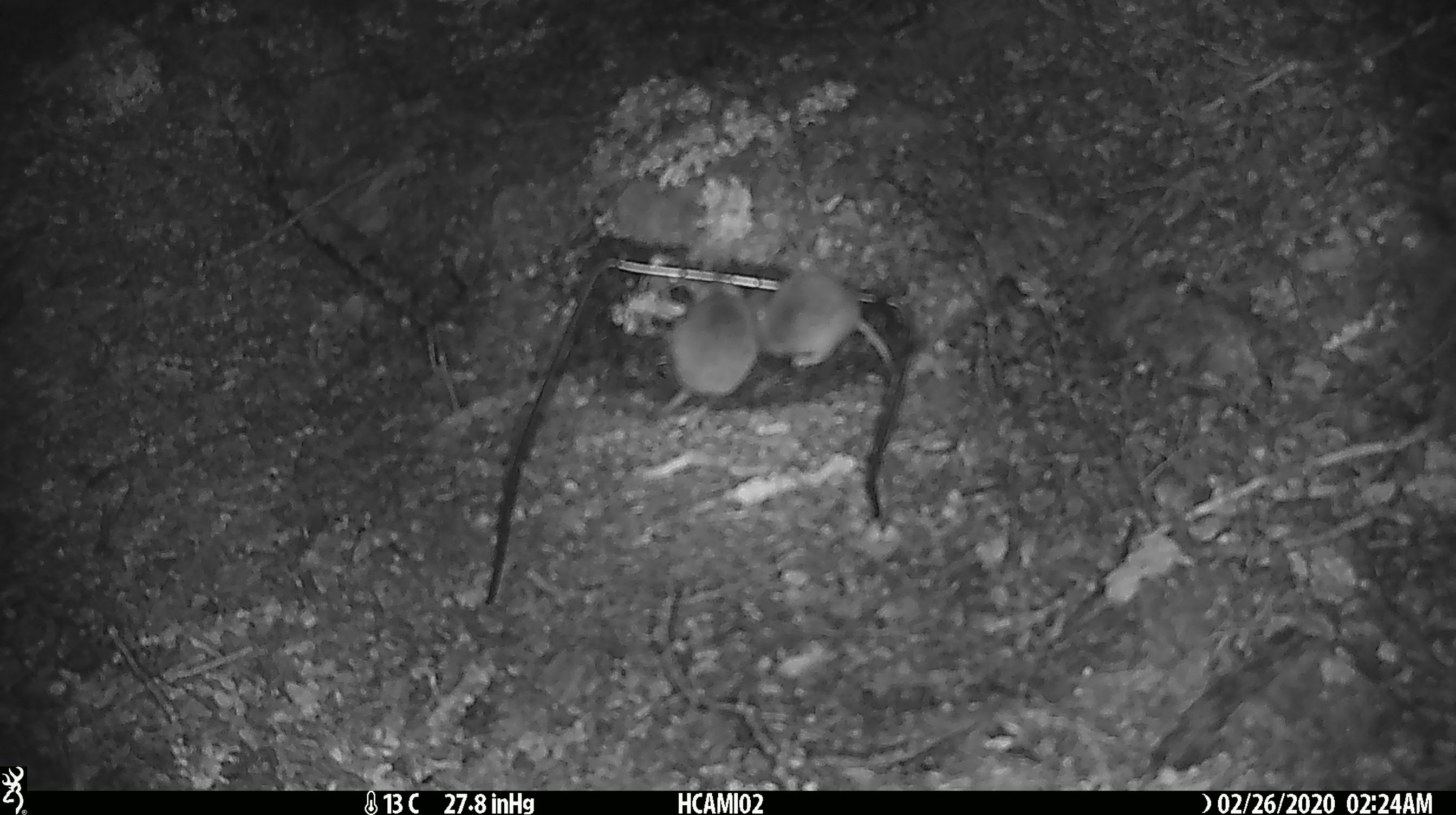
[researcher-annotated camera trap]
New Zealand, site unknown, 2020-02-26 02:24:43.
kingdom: Animalia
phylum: Chordata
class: Mammalia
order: Rodentia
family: Muridae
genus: Mus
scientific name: Mus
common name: mouse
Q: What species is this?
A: Mouse (Mus).